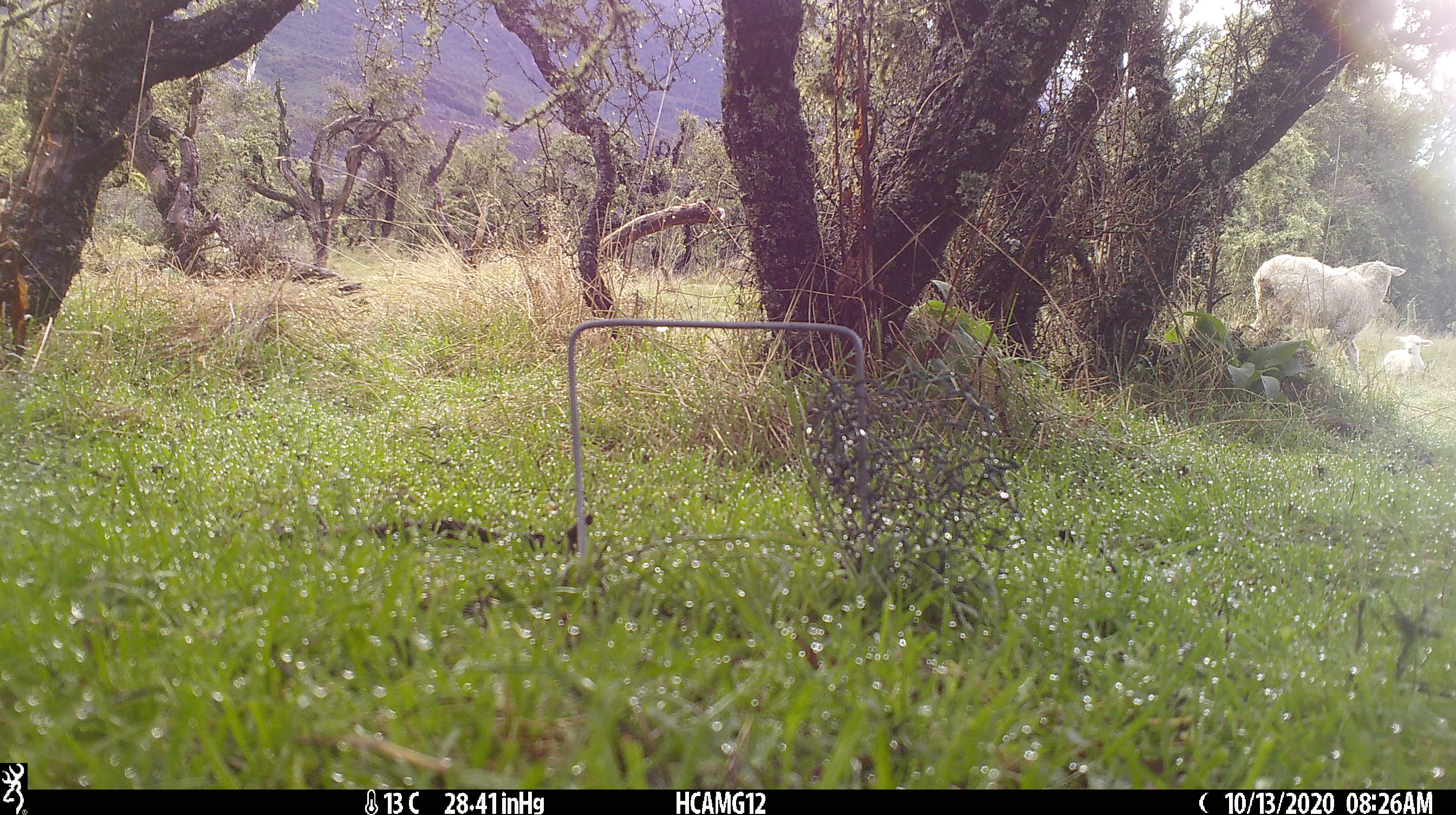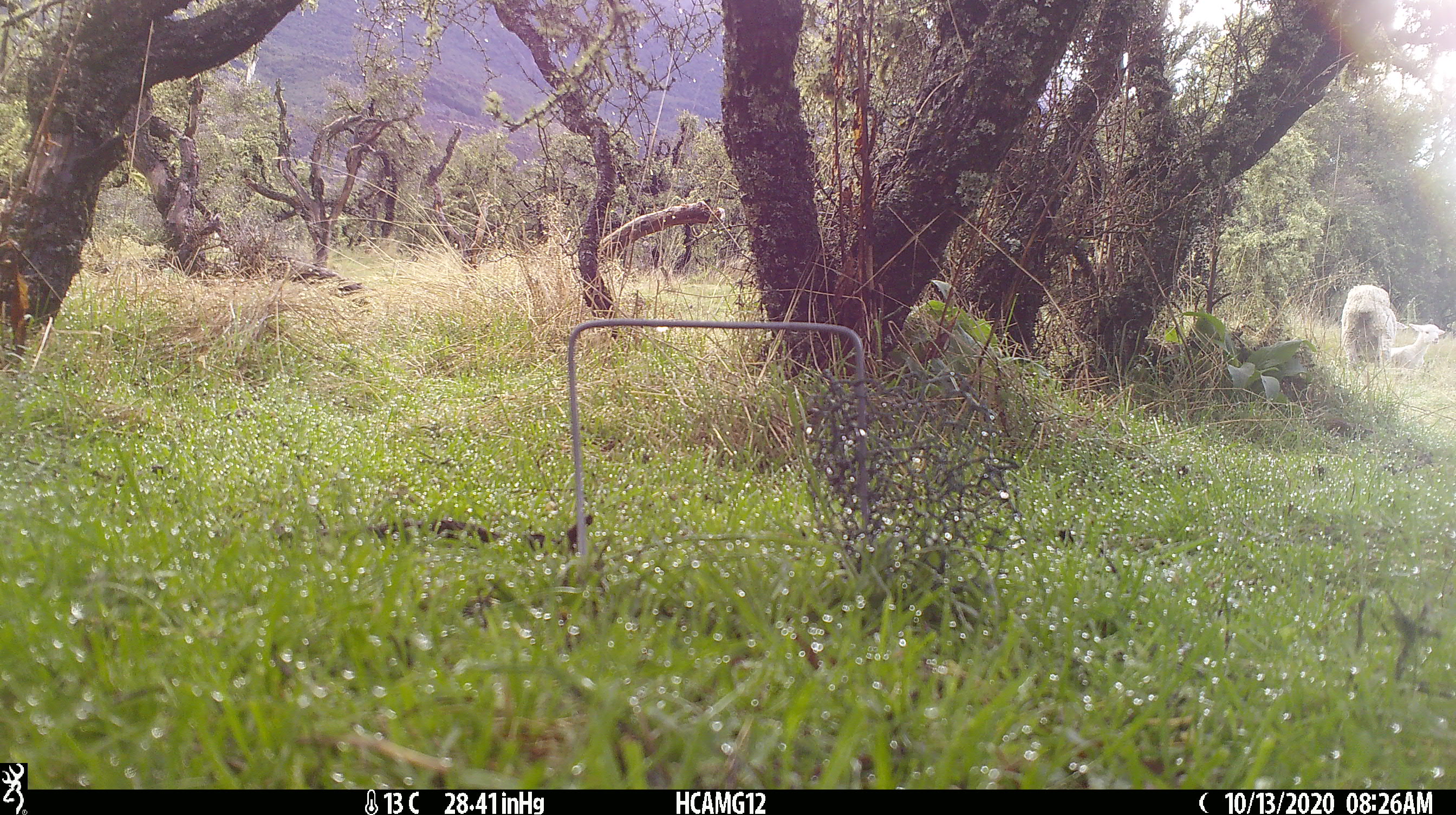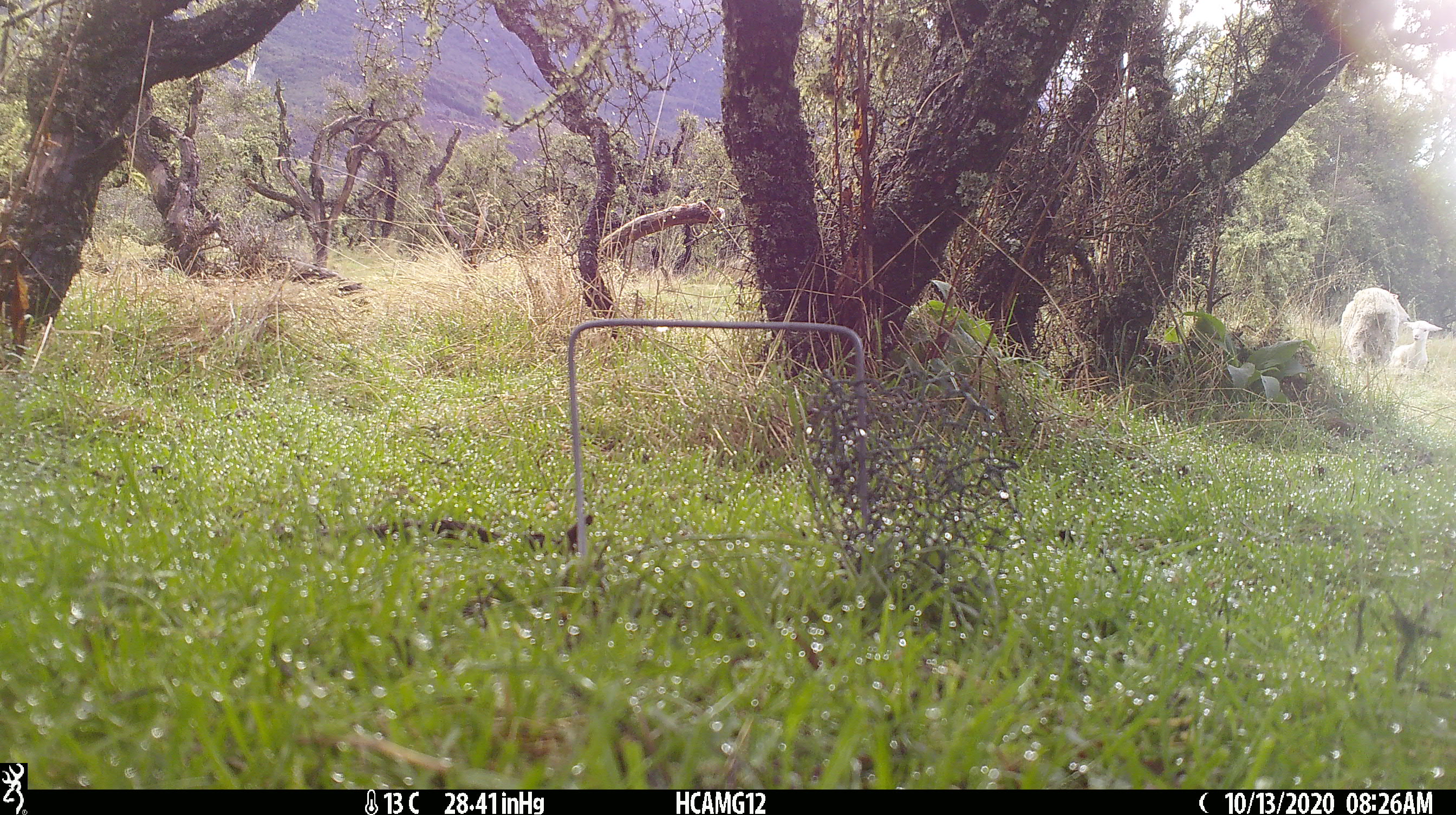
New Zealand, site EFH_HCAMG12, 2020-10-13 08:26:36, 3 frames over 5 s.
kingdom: Animalia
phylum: Chordata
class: Mammalia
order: Artiodactyla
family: Bovidae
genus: Ovis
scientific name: Ovis aries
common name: domestic sheep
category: sheep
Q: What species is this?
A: Sheep (domestic sheep) (Ovis aries).